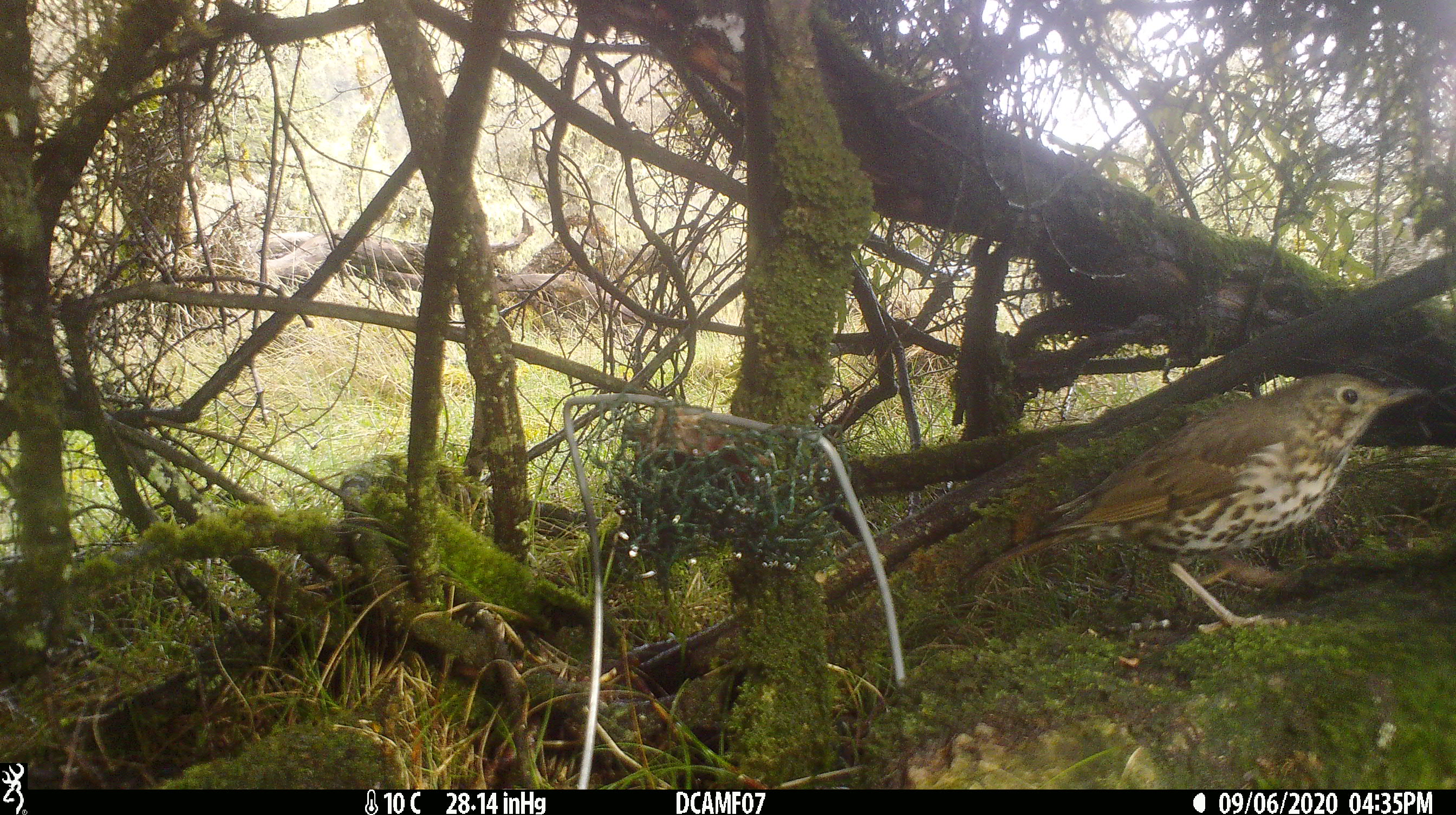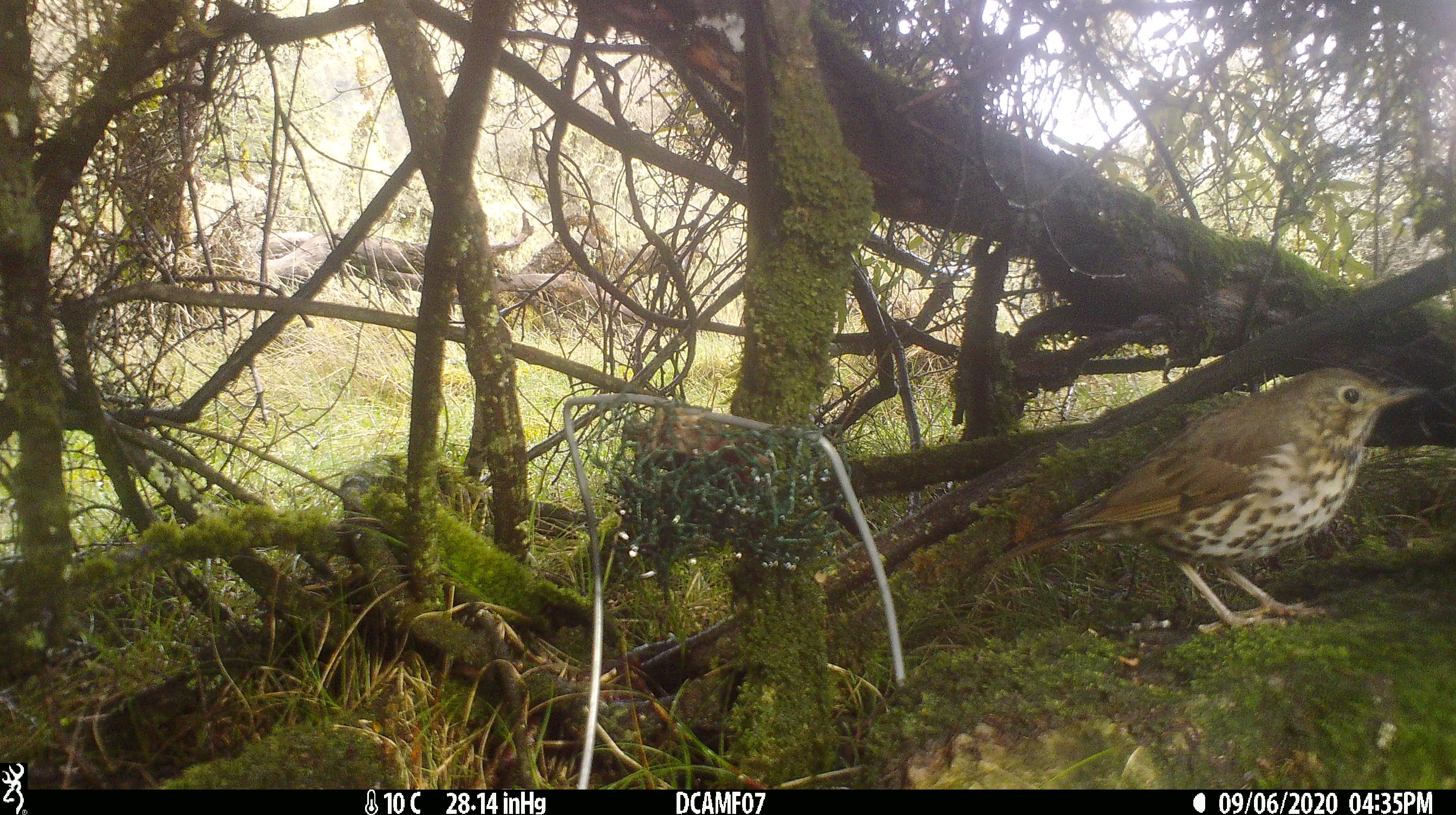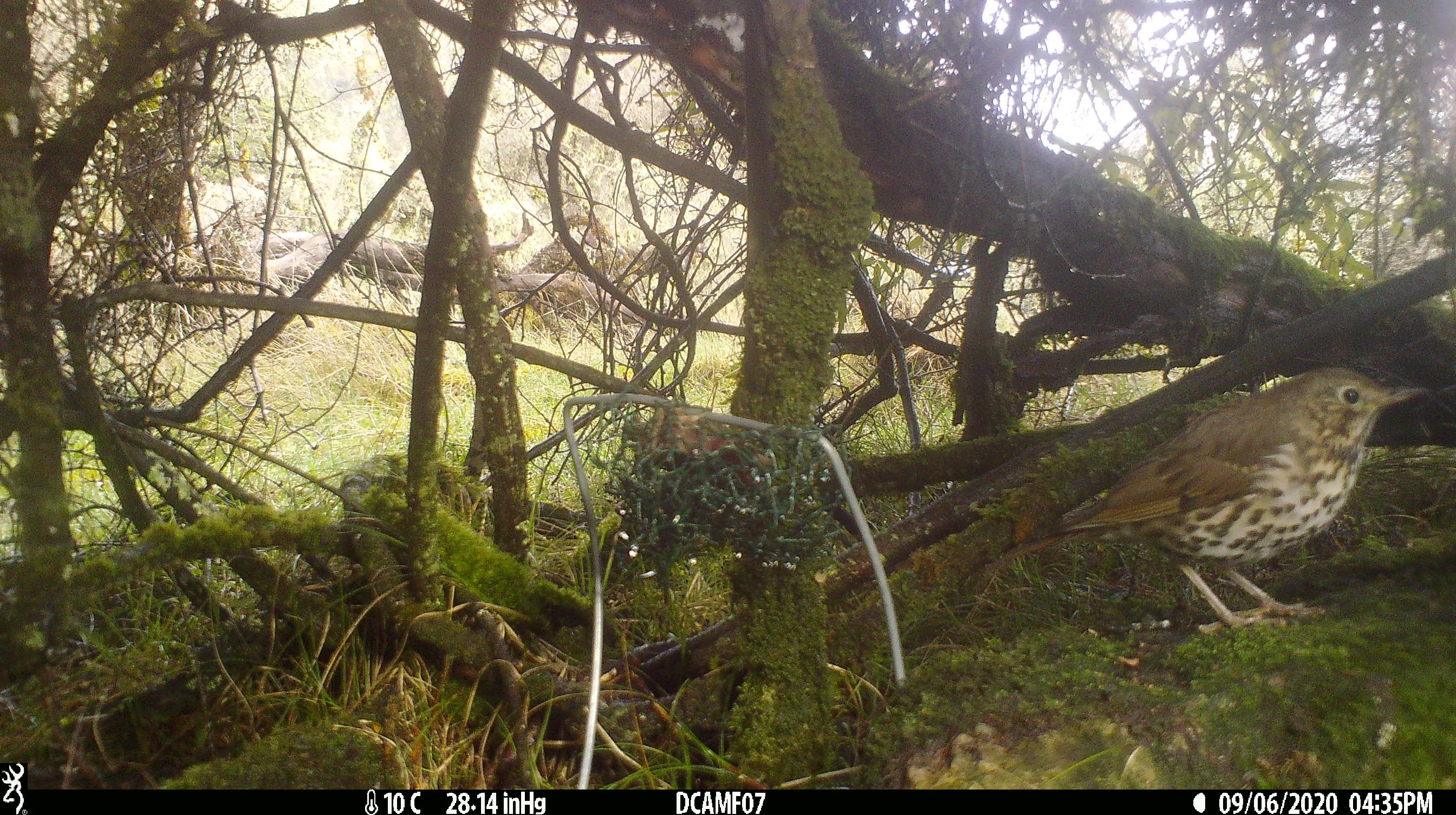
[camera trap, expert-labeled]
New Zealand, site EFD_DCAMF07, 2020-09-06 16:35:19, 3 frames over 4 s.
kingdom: Animalia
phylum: Chordata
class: Aves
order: Passeriformes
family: Turdidae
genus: Turdus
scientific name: Turdus philomelos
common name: song thrush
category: thrush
Thrush (song thrush) (Turdus philomelos).